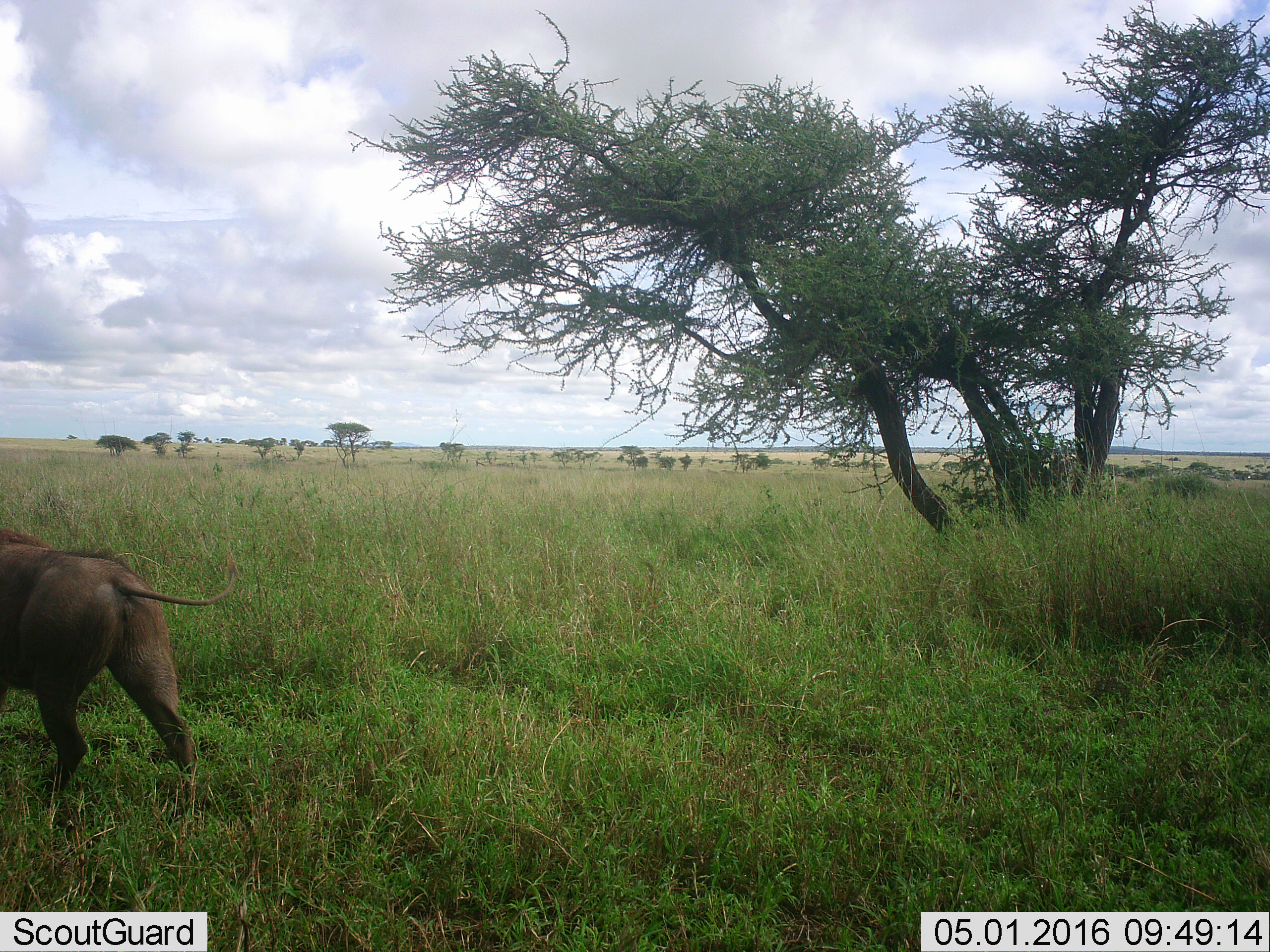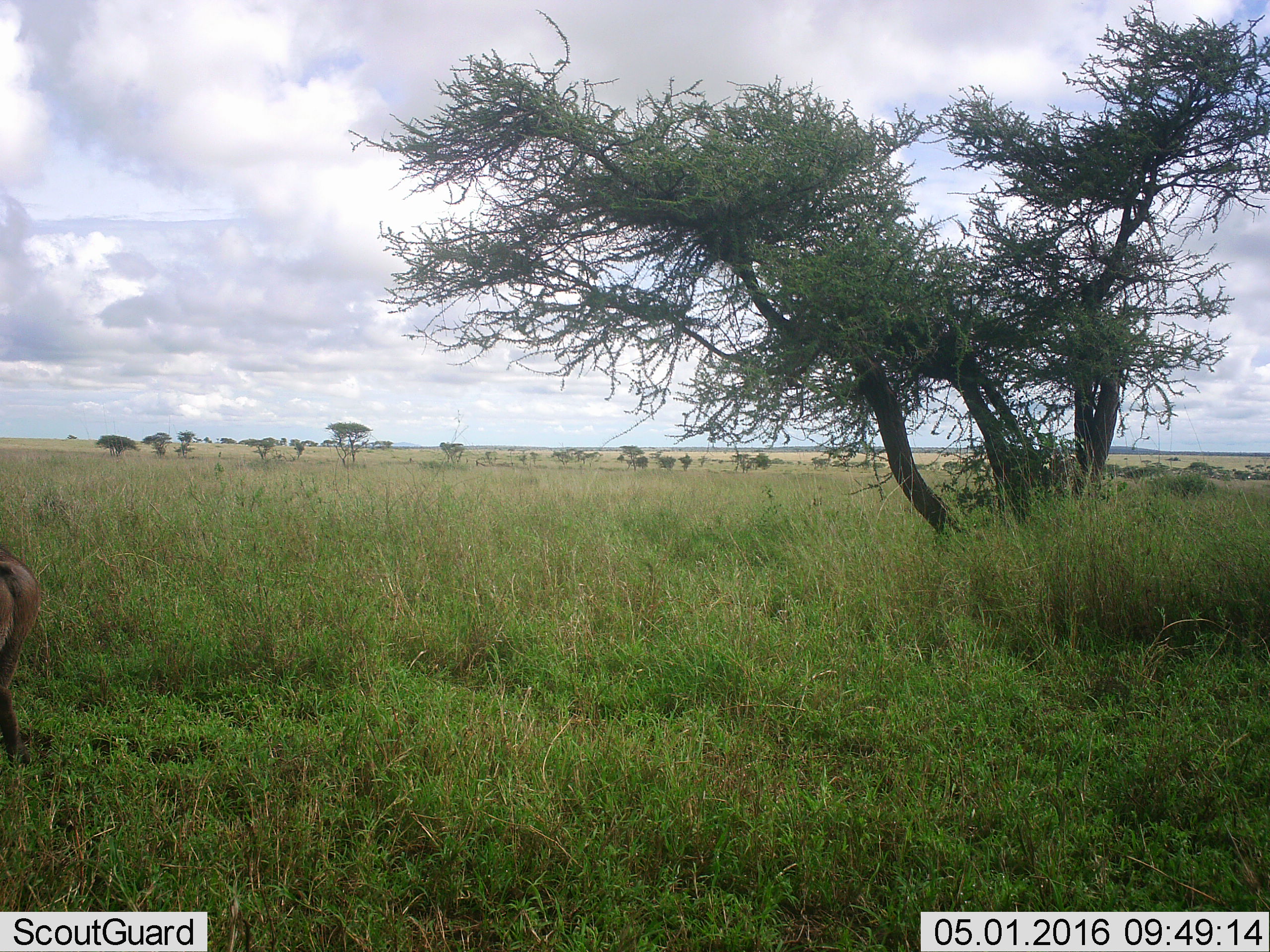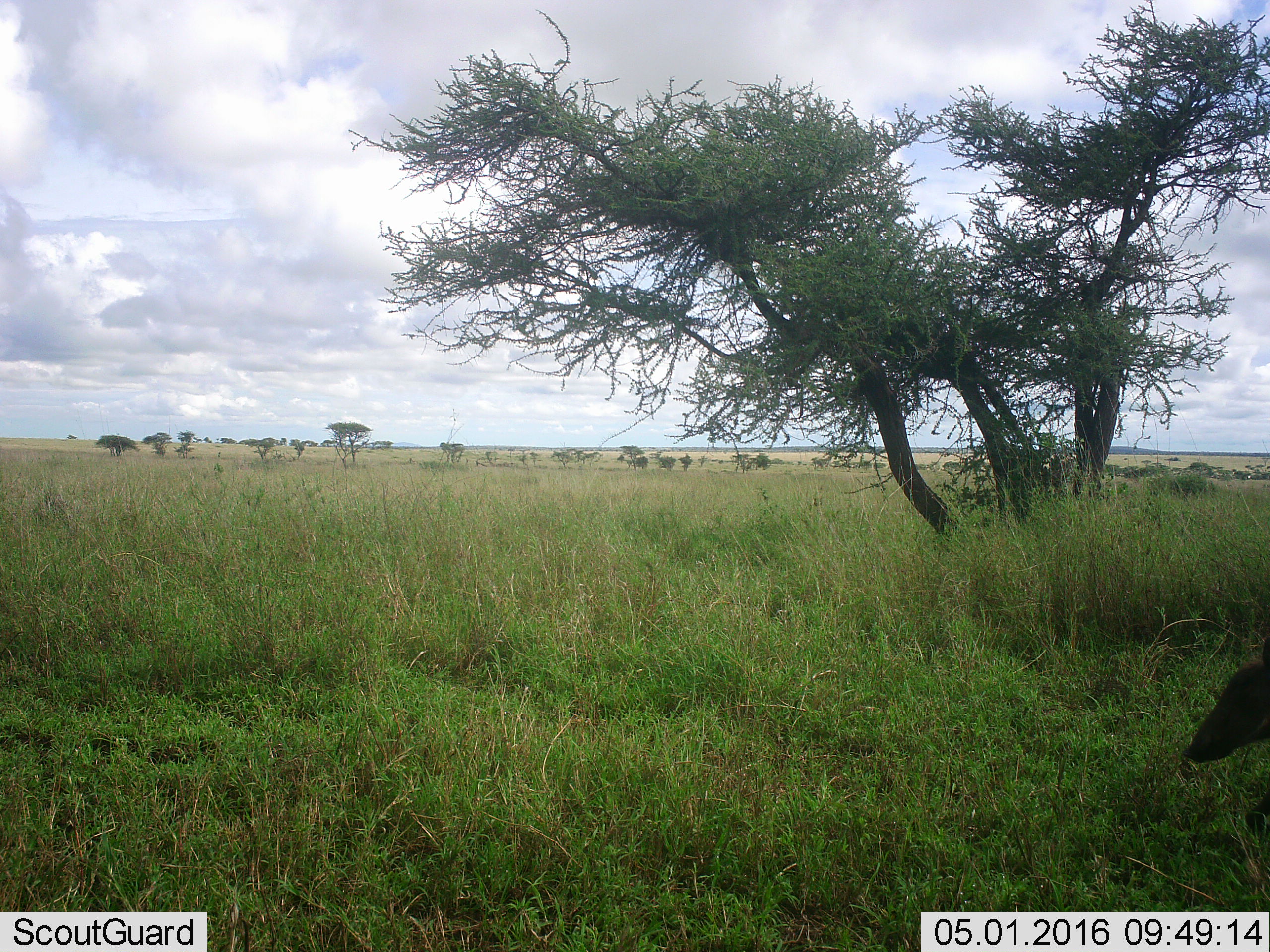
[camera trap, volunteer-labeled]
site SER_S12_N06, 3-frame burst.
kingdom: Animalia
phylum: Chordata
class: Mammalia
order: Artiodactyla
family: Suidae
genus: Phacochoerus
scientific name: Phacochoerus africanus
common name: warthog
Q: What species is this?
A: Warthog (Phacochoerus africanus).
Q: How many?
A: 2.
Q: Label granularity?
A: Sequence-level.